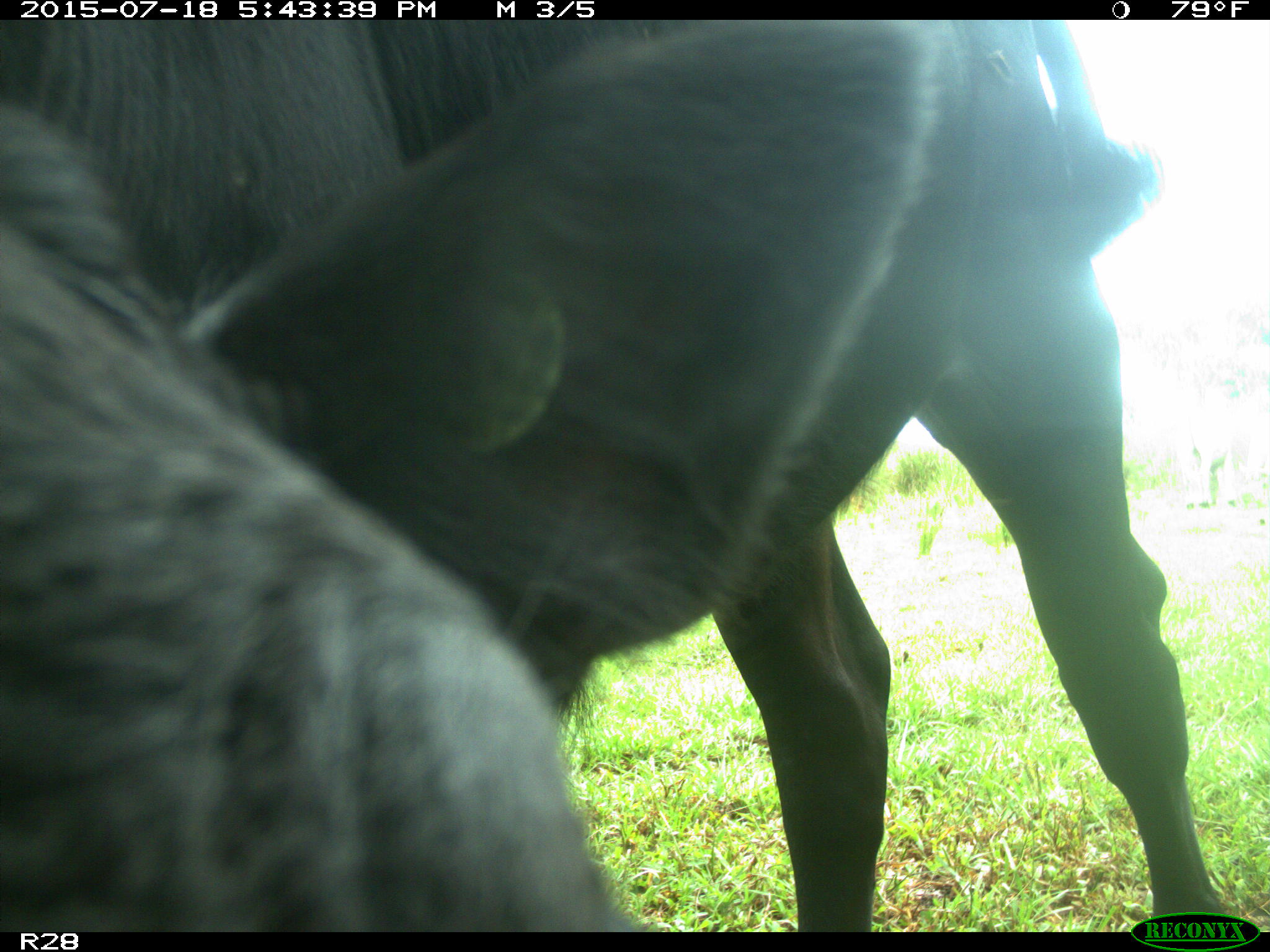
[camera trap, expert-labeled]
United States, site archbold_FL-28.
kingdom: Animalia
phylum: Chordata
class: Mammalia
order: Artiodactyla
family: Bovidae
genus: Bos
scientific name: Bos taurus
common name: domestic cow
Bos taurus (domestic cow).